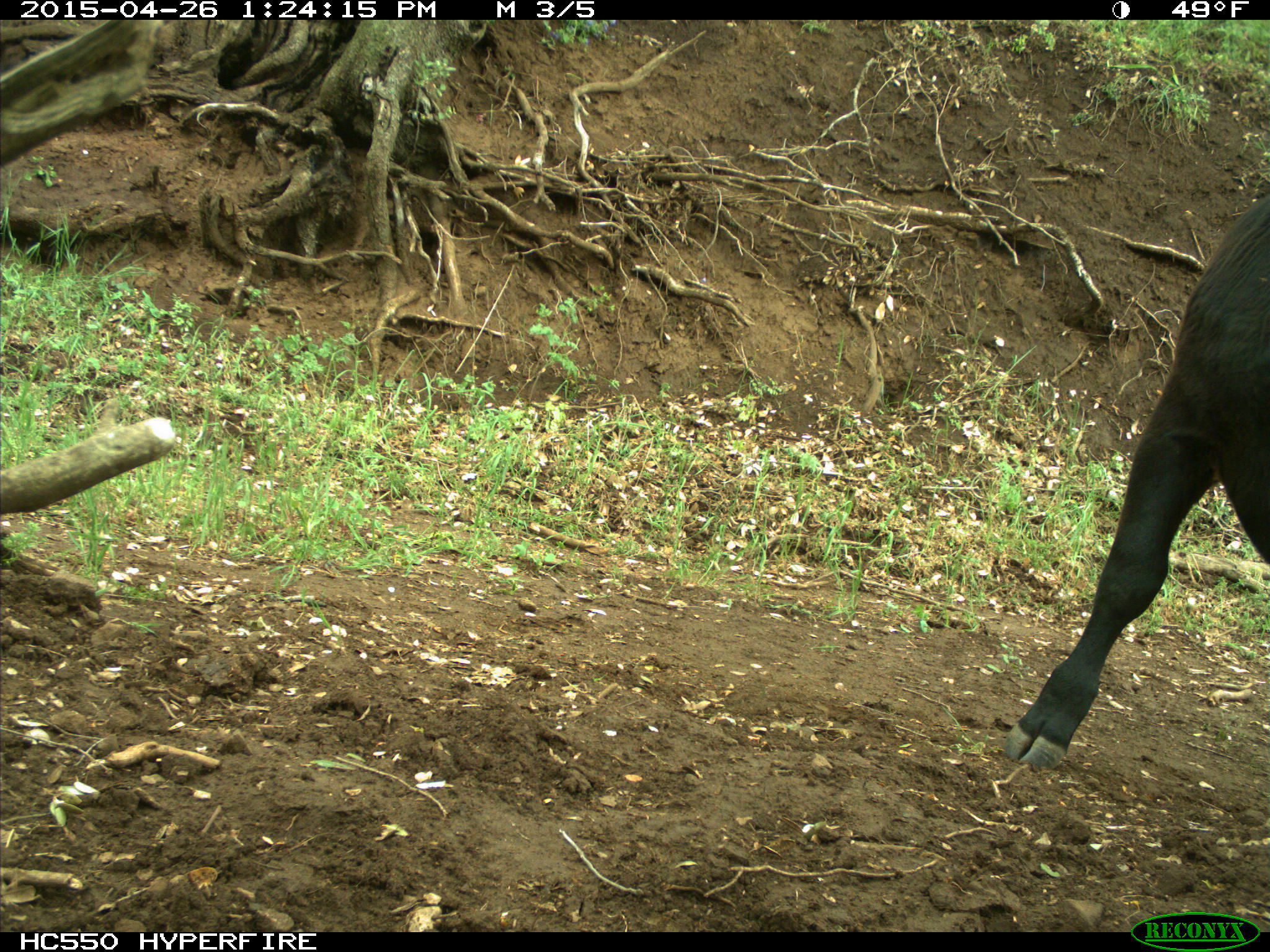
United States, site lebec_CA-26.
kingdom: Animalia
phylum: Chordata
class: Mammalia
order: Artiodactyla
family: Bovidae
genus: Bos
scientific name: Bos taurus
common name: domestic cow